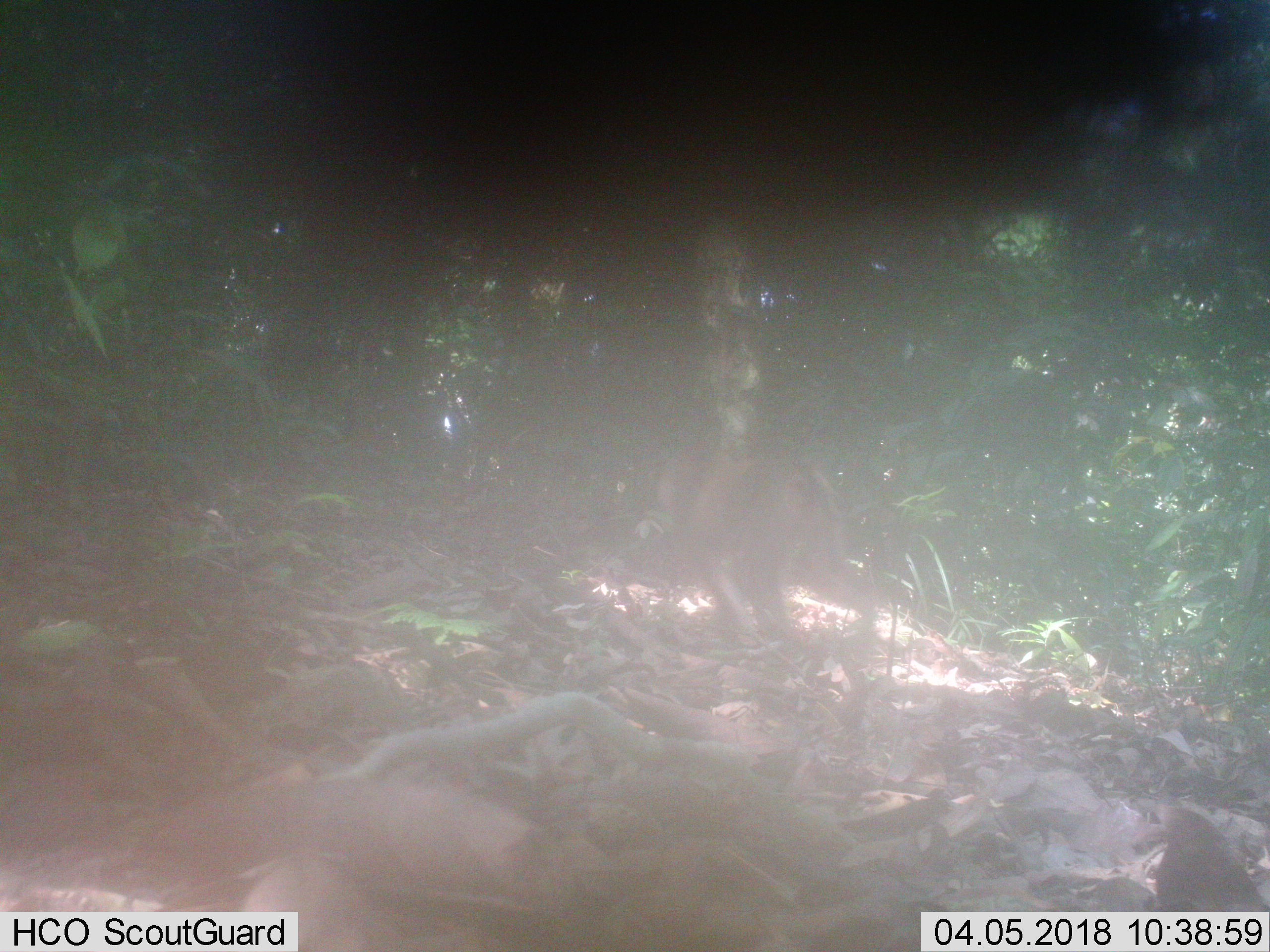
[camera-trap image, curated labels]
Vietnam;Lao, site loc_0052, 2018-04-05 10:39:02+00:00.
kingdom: Animalia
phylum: Chordata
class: Mammalia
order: Primates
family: Cercopithecidae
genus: Macaca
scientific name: Macaca nemestrina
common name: pig-tailed macaque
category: pig tailed macaque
Pig tailed macaque (pig-tailed macaque) (Macaca nemestrina). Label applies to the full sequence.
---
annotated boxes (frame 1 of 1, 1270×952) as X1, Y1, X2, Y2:
pig tailed macaque: 655, 431, 880, 647